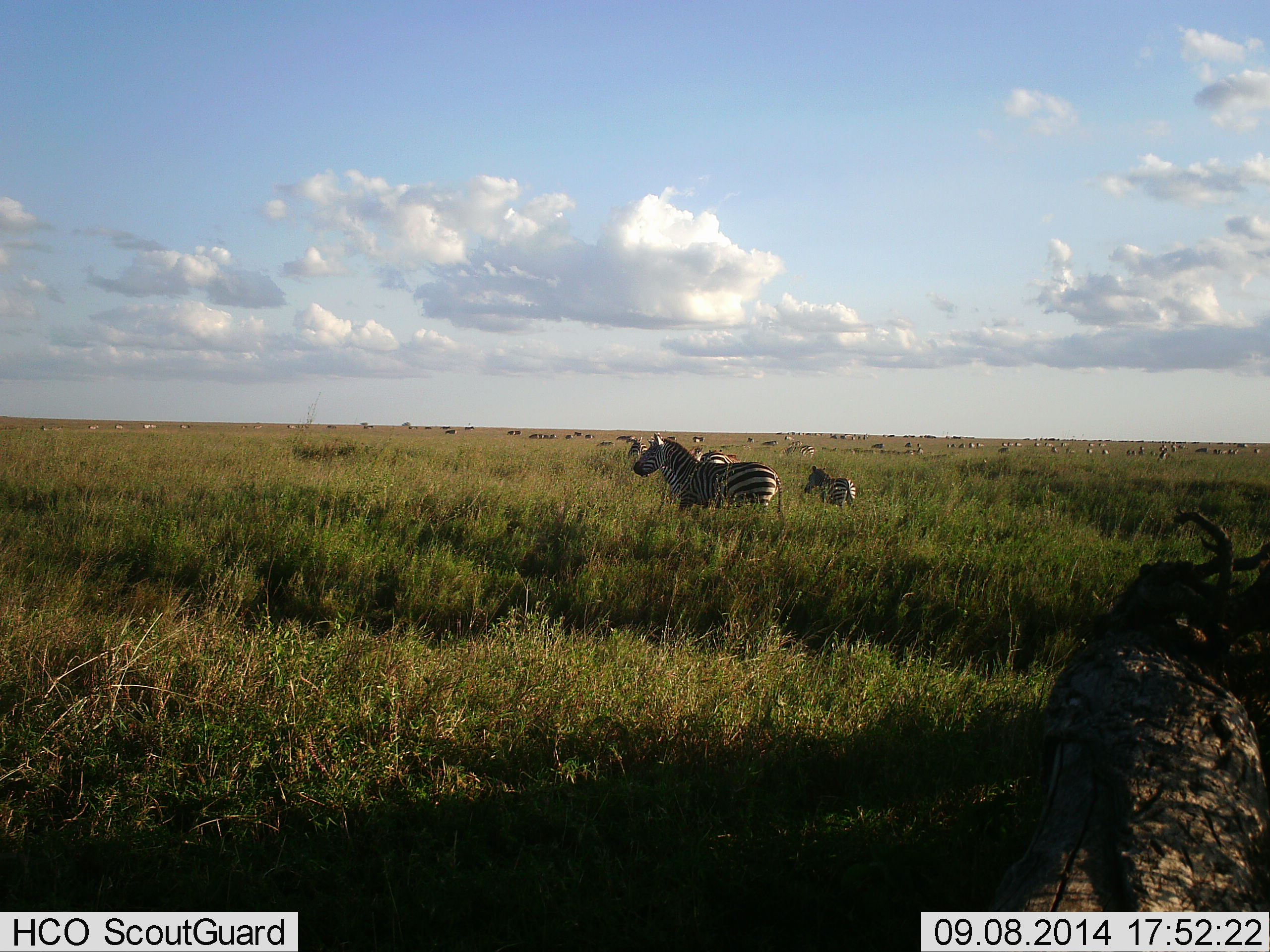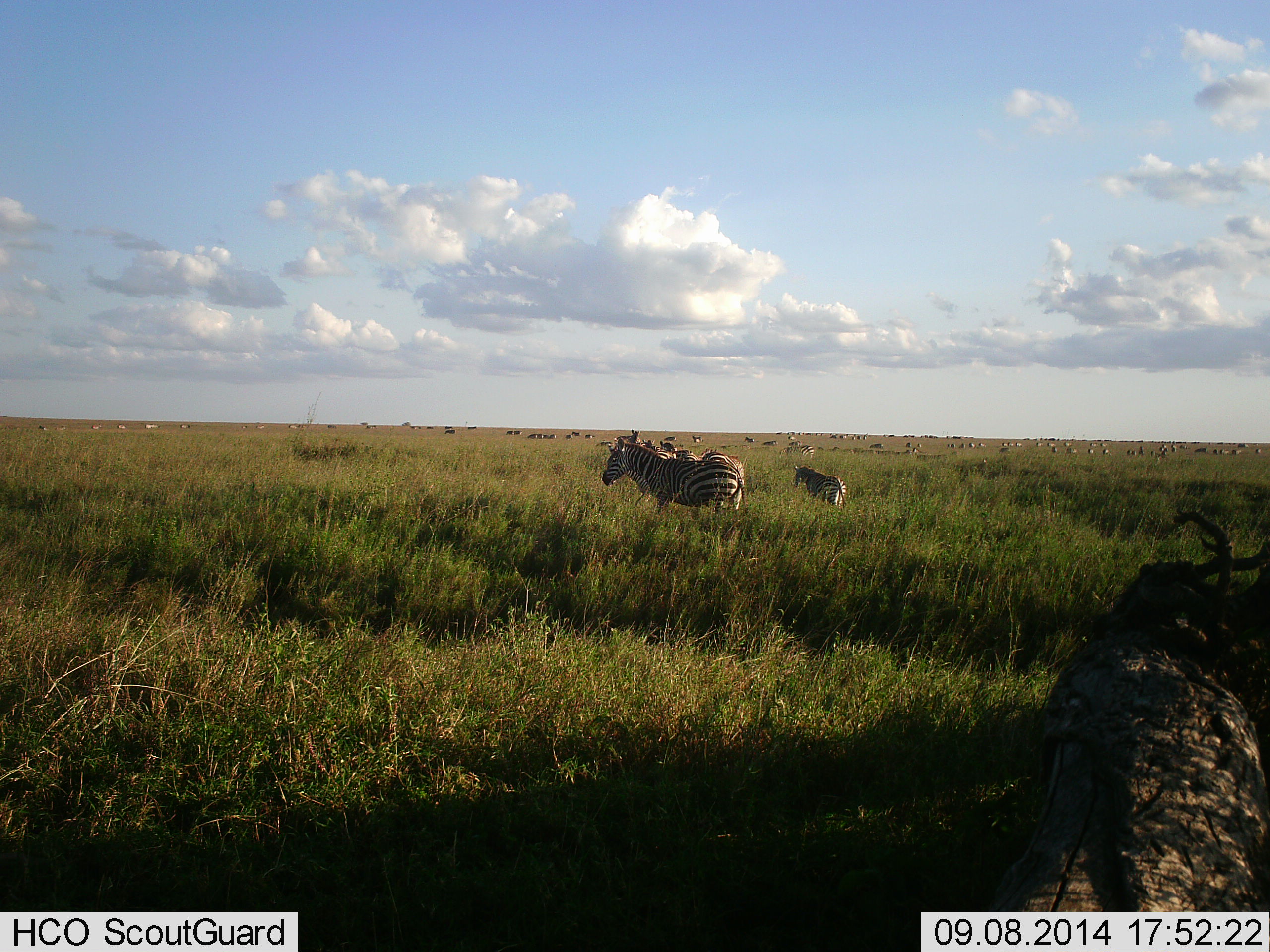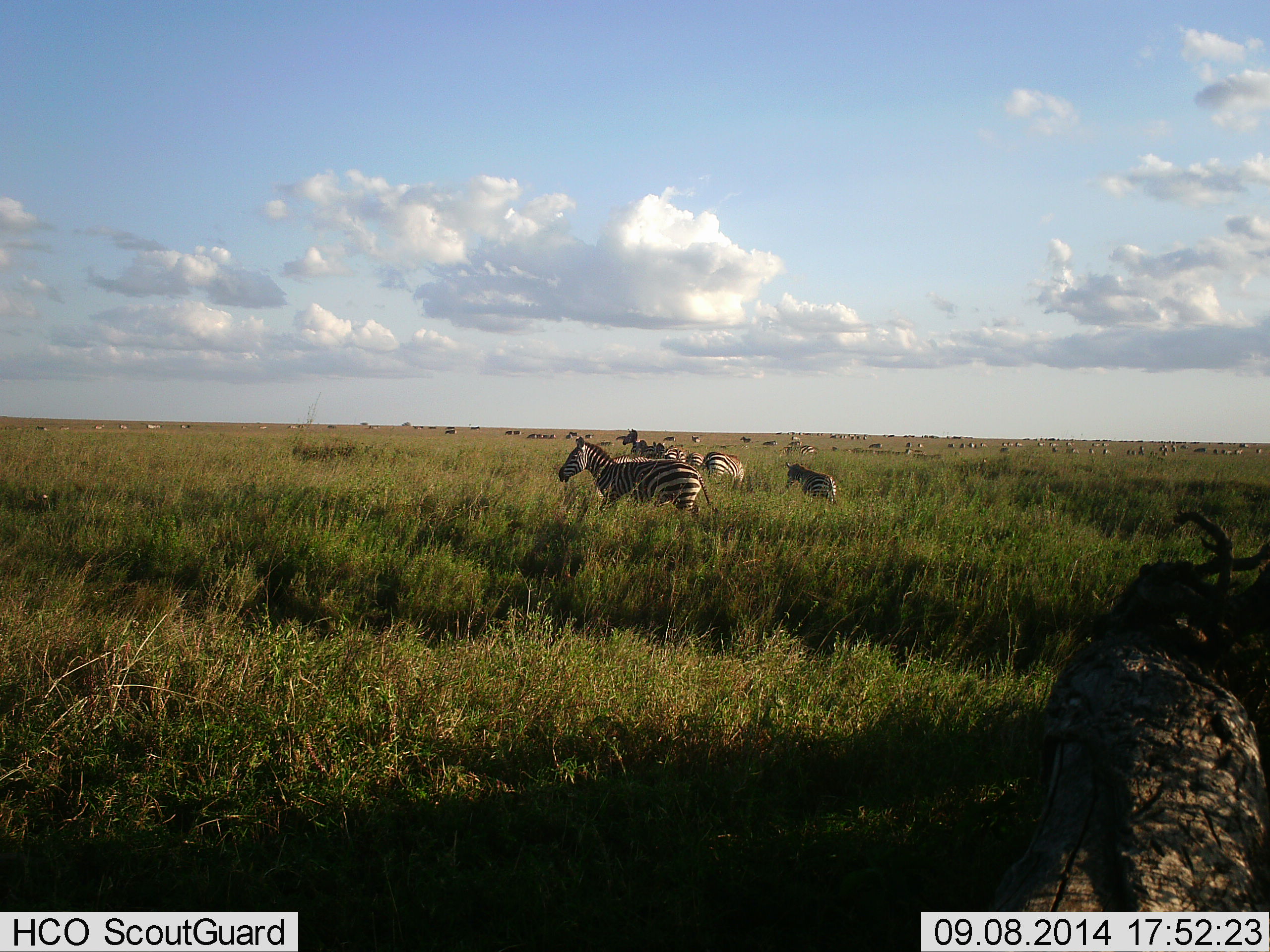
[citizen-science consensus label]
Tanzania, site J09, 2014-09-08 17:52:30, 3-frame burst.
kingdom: Animalia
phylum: Chordata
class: Mammalia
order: Perissodactyla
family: Equidae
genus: Equus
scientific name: Equus quagga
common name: plains zebra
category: zebra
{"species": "zebra (plains zebra) (Equus quagga)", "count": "11-50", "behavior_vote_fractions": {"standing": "45%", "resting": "0%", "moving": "73%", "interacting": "0%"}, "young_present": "27%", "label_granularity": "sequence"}